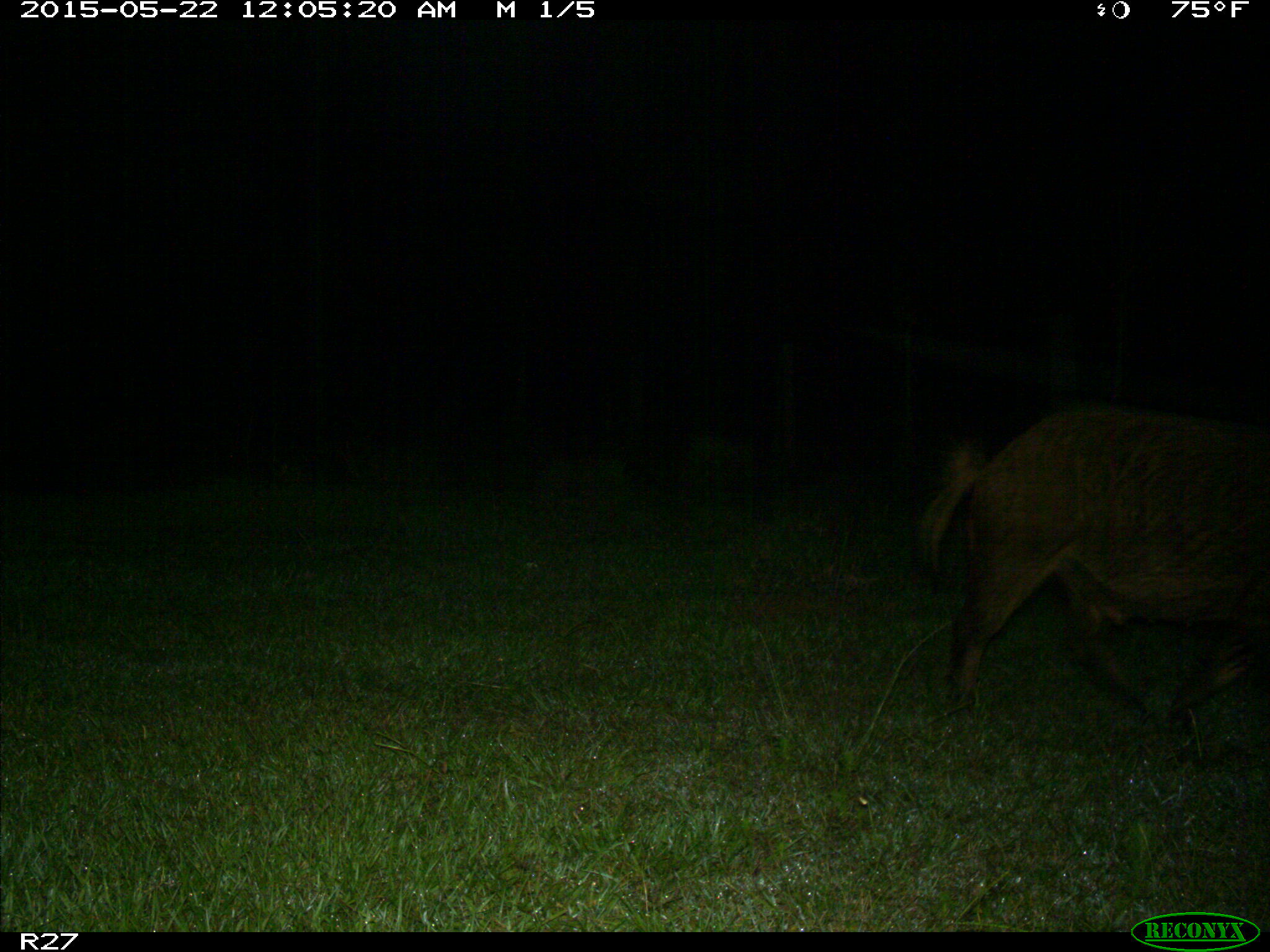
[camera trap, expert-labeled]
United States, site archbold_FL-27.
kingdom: Animalia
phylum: Chordata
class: Mammalia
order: Artiodactyla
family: Suidae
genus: Sus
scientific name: Sus scrofa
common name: wild boar